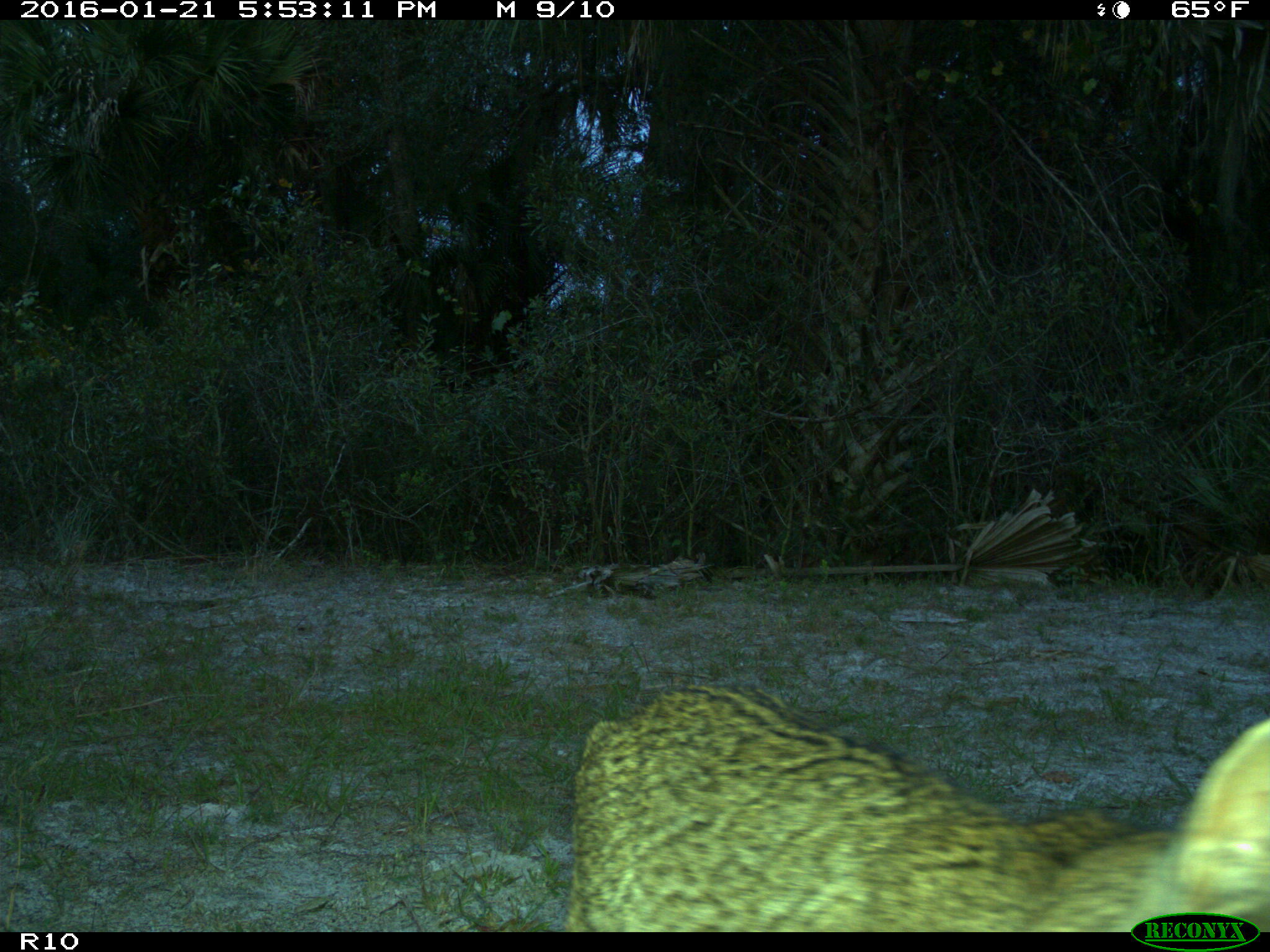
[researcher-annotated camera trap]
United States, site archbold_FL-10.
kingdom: Animalia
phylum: Chordata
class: Mammalia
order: Carnivora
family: Felidae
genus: Lynx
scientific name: Lynx rufus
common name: bobcat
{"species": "Lynx rufus (bobcat)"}